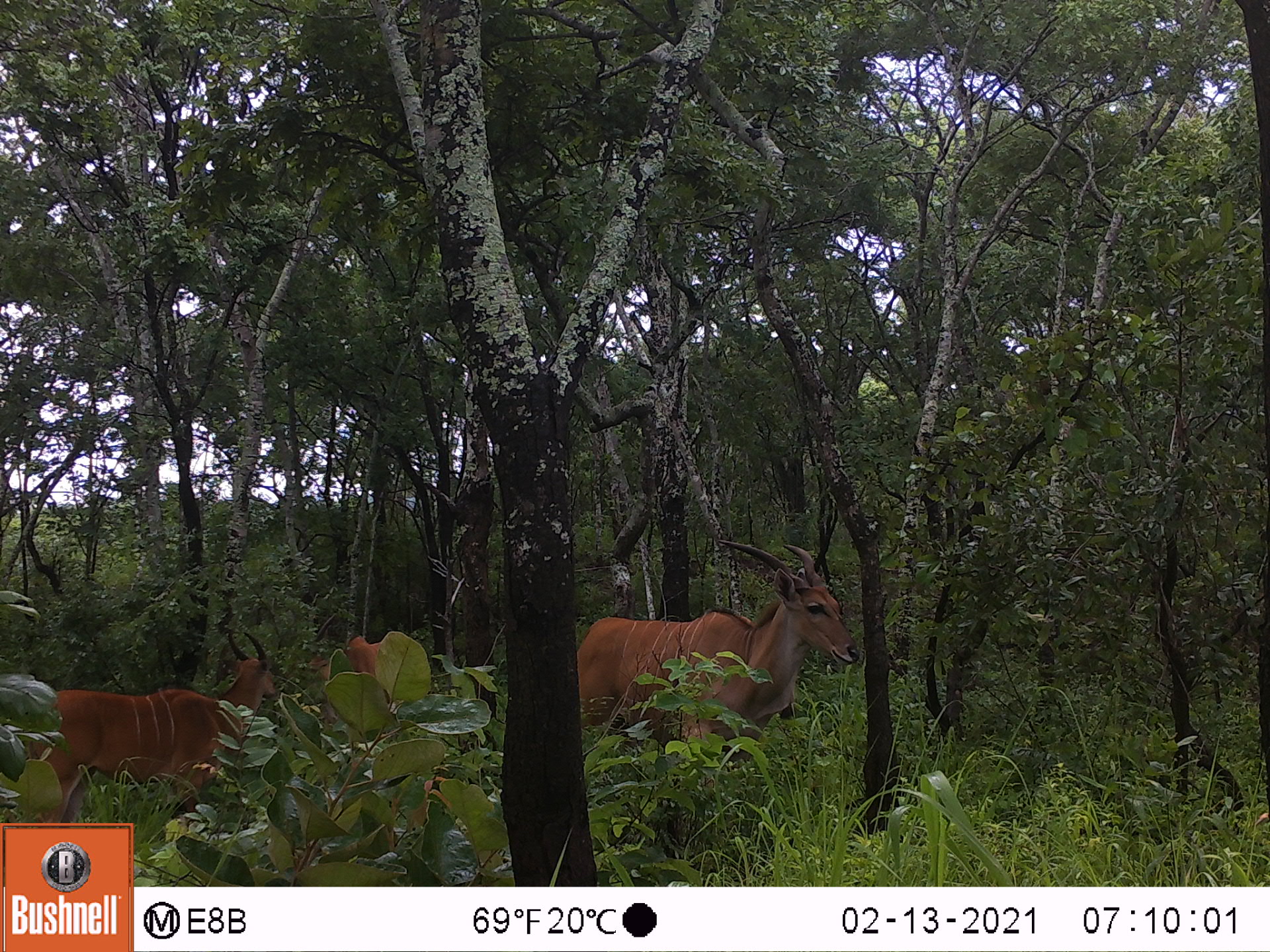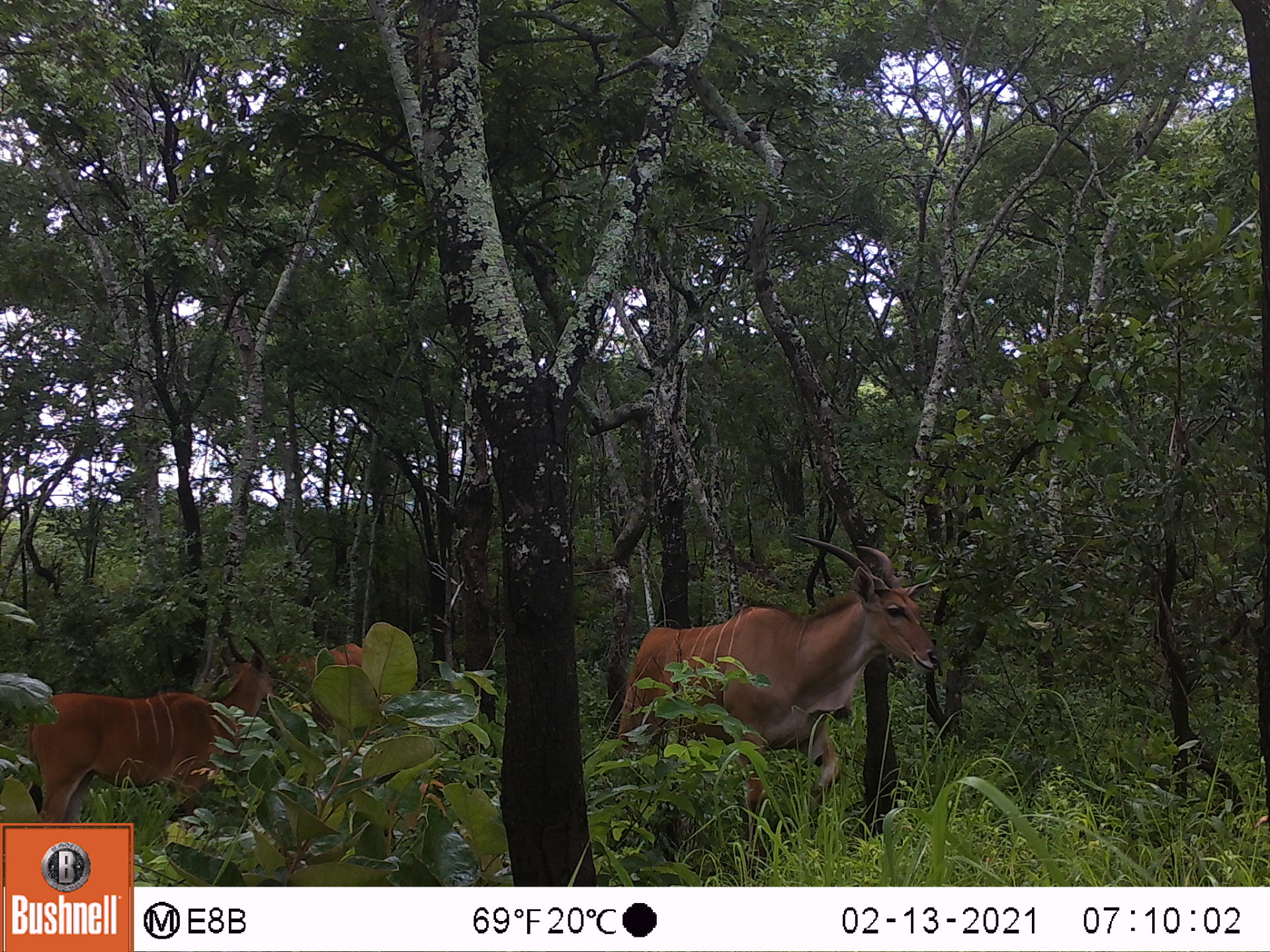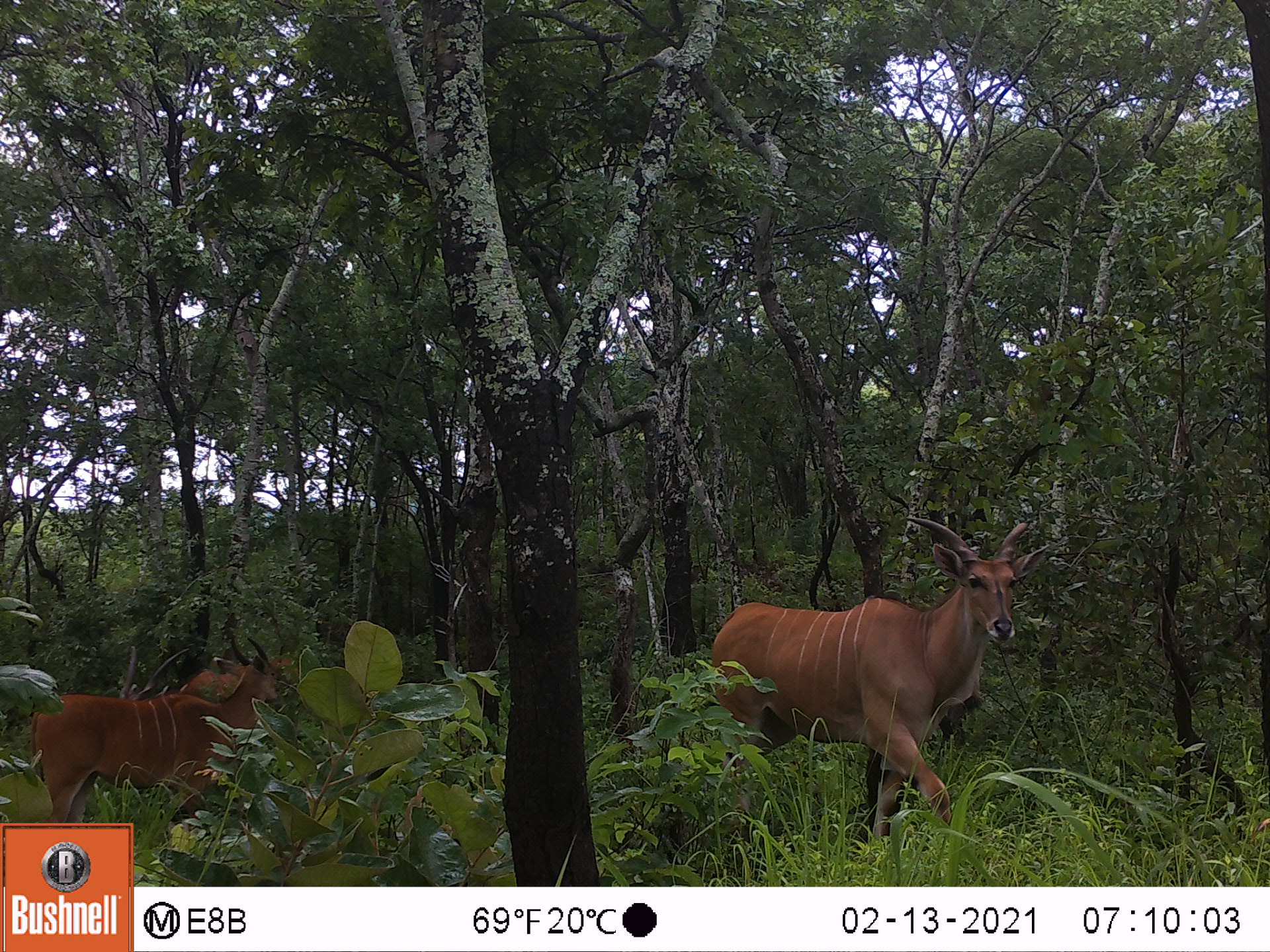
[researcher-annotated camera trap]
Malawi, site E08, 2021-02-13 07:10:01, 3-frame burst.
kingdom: Animalia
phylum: Chordata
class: Mammalia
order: Artiodactyla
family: Bovidae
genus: Tragelaphus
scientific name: Tragelaphus oryx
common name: common eland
Common eland (Tragelaphus oryx), count 3.